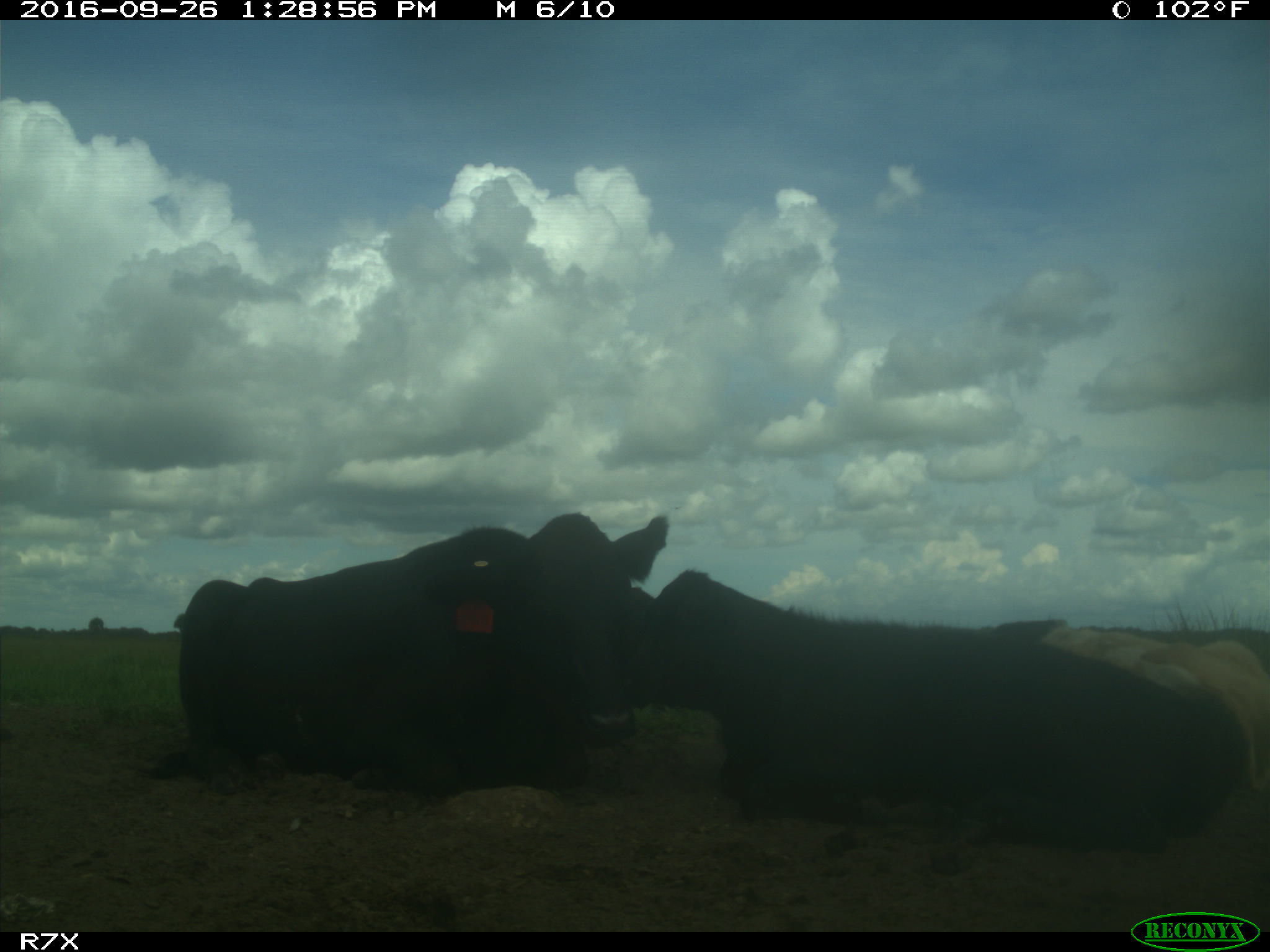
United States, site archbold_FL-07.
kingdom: Animalia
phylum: Chordata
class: Mammalia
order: Artiodactyla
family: Bovidae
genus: Bos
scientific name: Bos taurus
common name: domestic cow